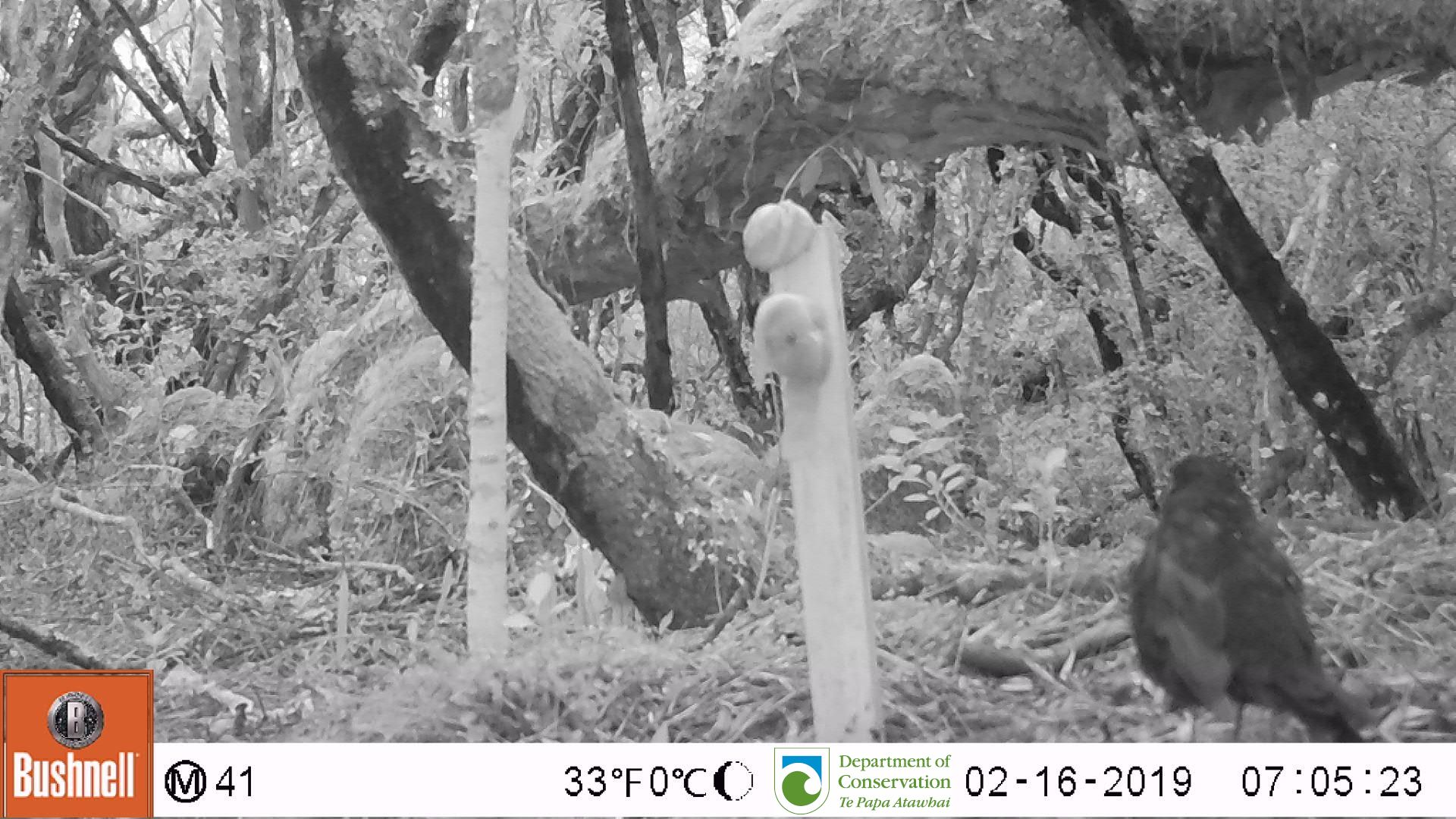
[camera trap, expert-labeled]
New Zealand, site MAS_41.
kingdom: Animalia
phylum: Chordata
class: Aves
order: Passeriformes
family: Turdidae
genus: Turdus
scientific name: Turdus merula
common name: eurasian blackbird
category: blackbird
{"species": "blackbird (eurasian blackbird) (Turdus merula)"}